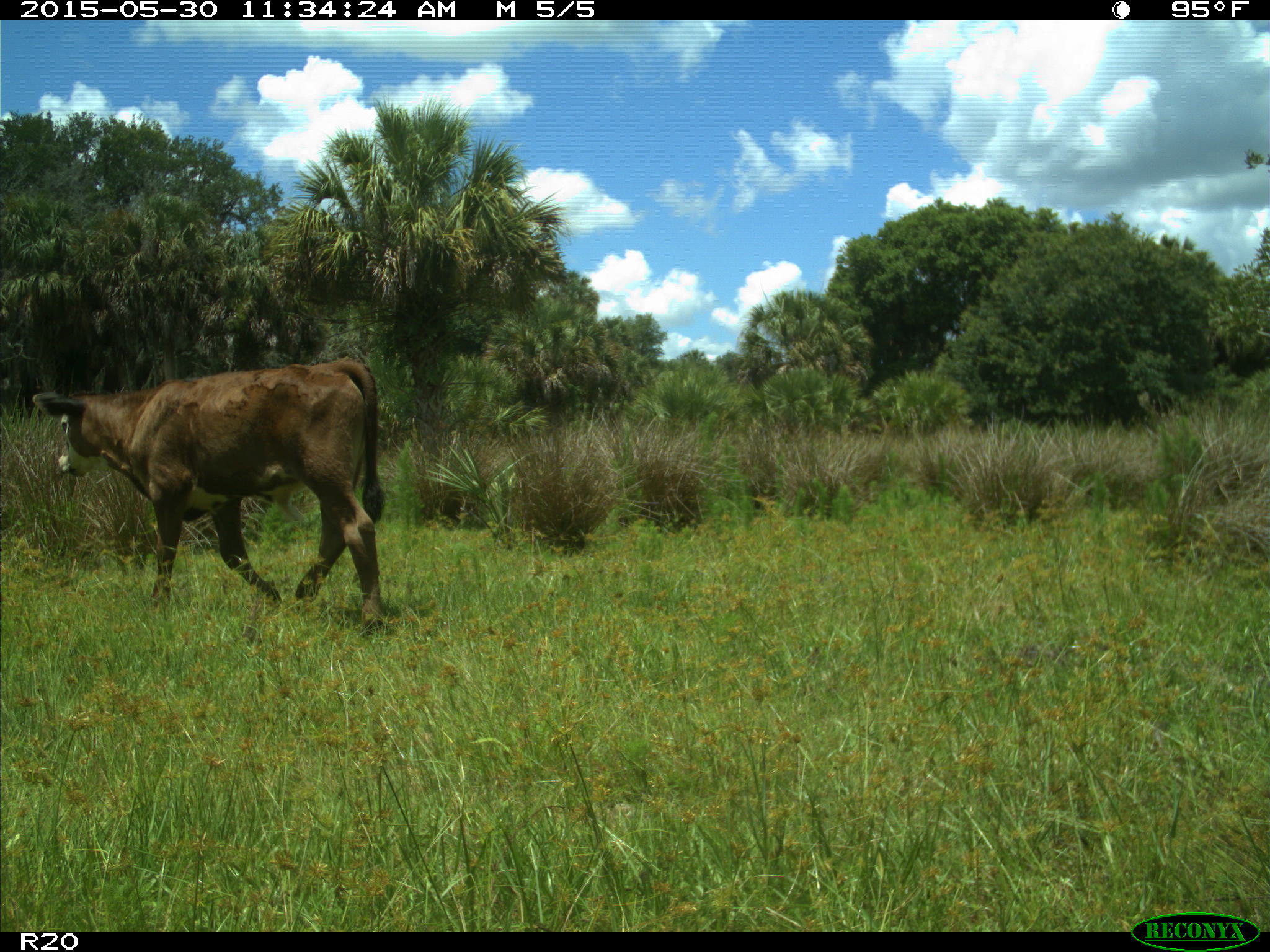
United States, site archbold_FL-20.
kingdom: Animalia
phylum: Chordata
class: Mammalia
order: Artiodactyla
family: Bovidae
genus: Bos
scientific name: Bos taurus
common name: domestic cow